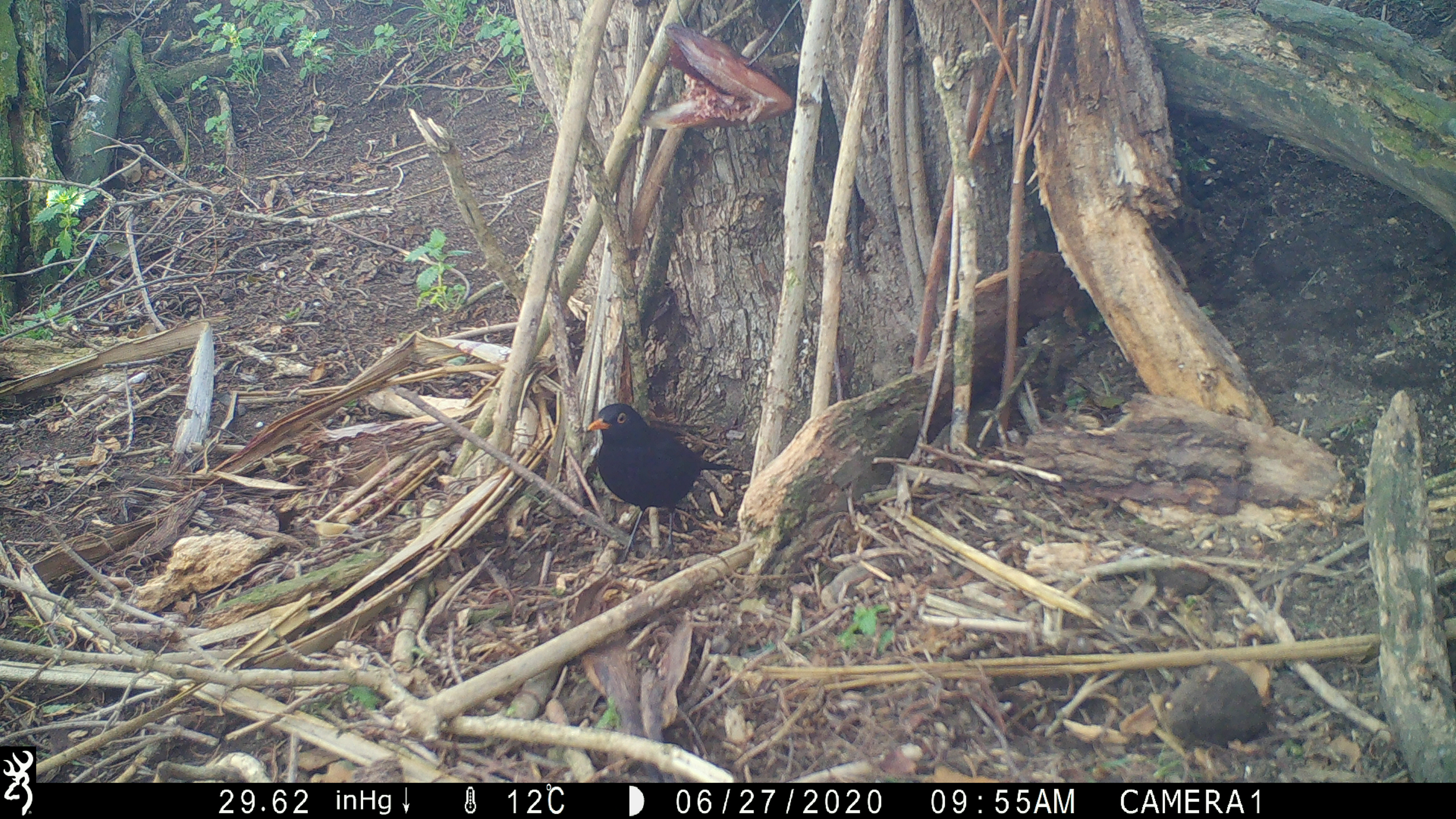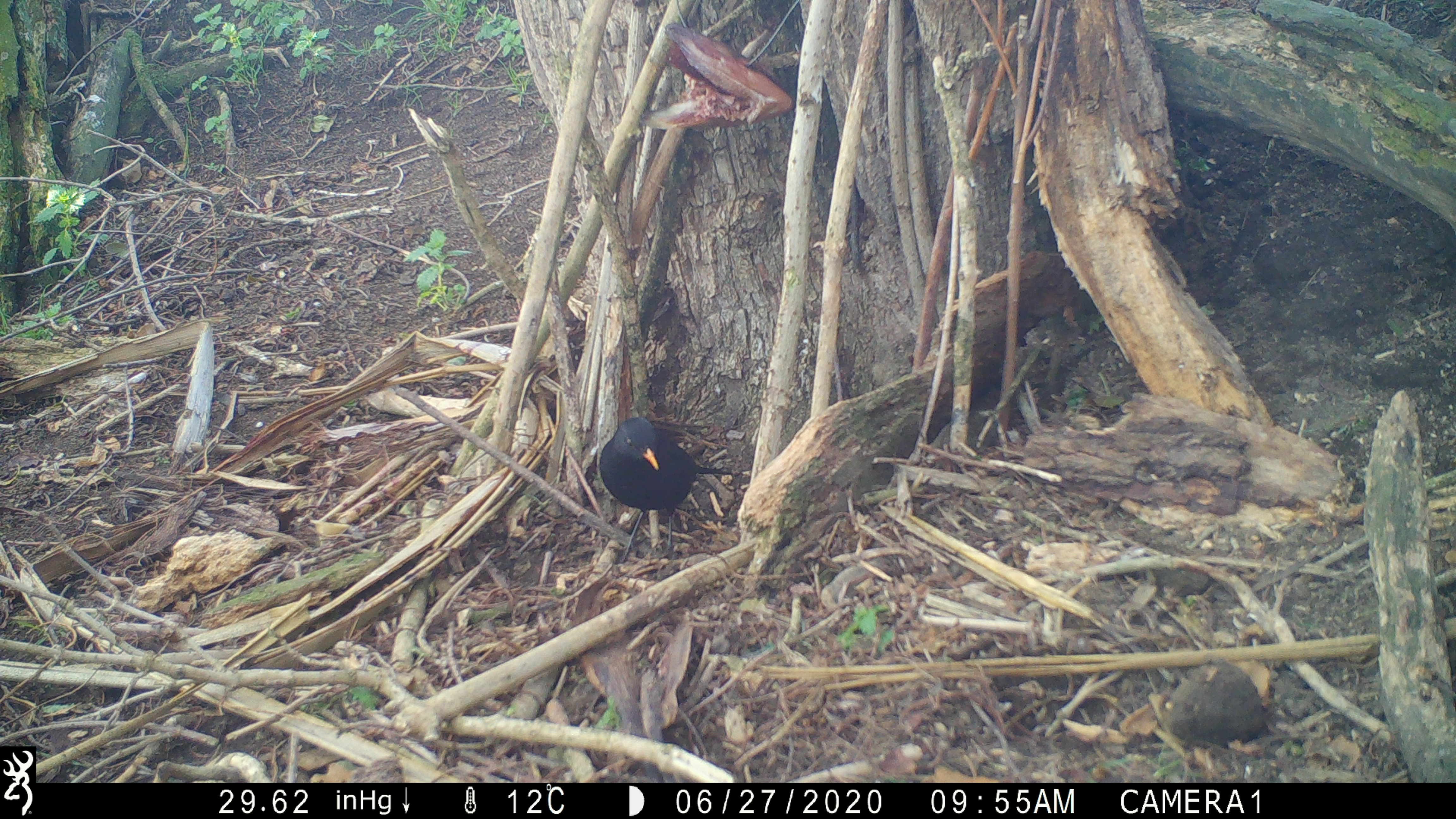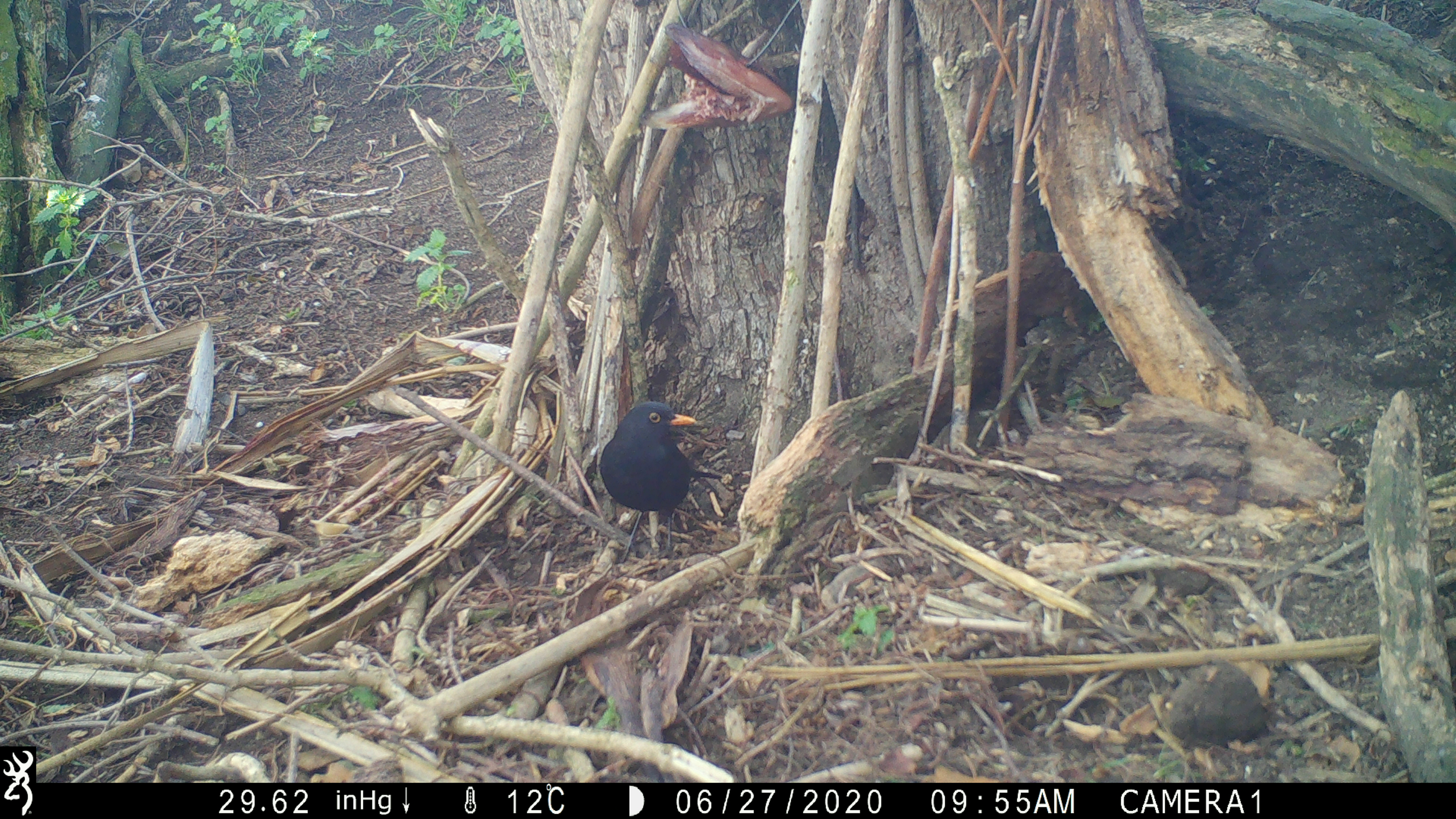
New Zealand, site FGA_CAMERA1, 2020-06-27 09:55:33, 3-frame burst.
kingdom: Animalia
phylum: Chordata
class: Aves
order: Passeriformes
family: Turdidae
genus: Turdus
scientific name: Turdus merula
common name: eurasian blackbird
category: blackbird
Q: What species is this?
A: Blackbird (eurasian blackbird) (Turdus merula).